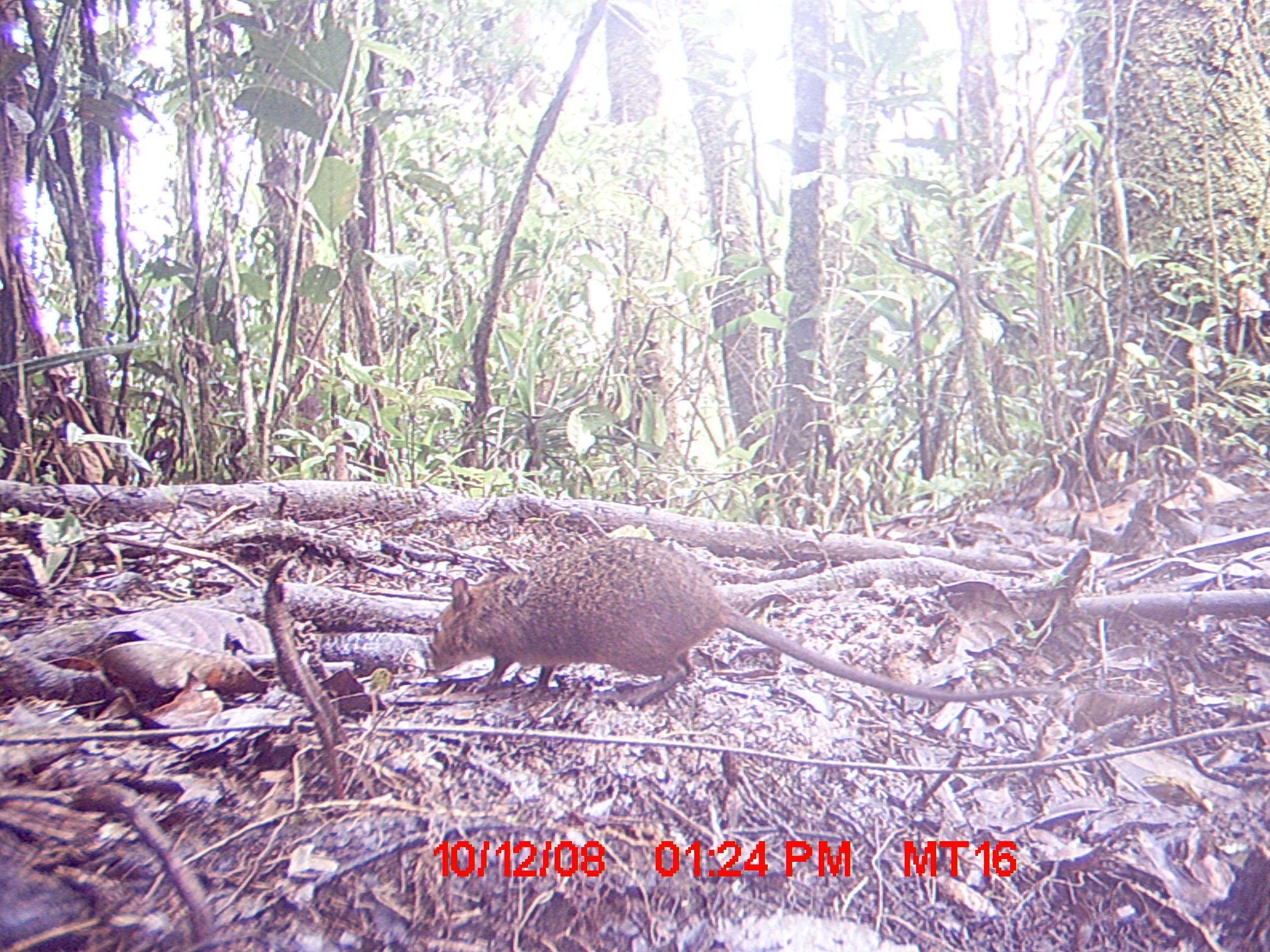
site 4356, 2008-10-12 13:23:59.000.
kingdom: Animalia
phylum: Chordata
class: Mammalia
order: Rodentia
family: Nesomyidae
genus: Nesomys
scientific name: Nesomys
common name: nesomys rodents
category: nesomys sp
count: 1